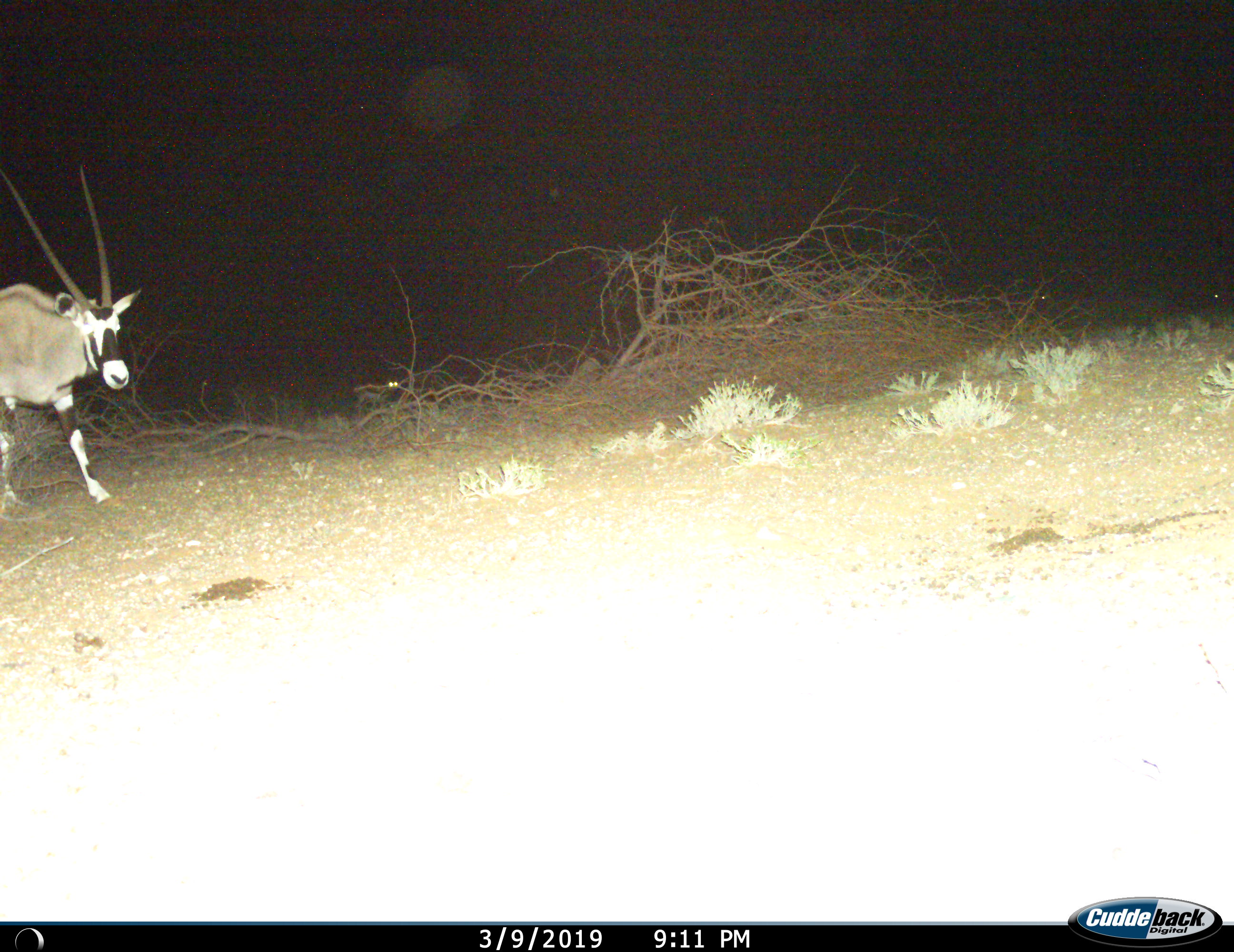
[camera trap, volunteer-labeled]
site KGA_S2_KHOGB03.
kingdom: Animalia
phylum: Chordata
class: Mammalia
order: Artiodactyla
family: Bovidae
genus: Oryx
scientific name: Oryx gazella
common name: gemsbok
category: oryx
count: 1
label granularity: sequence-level